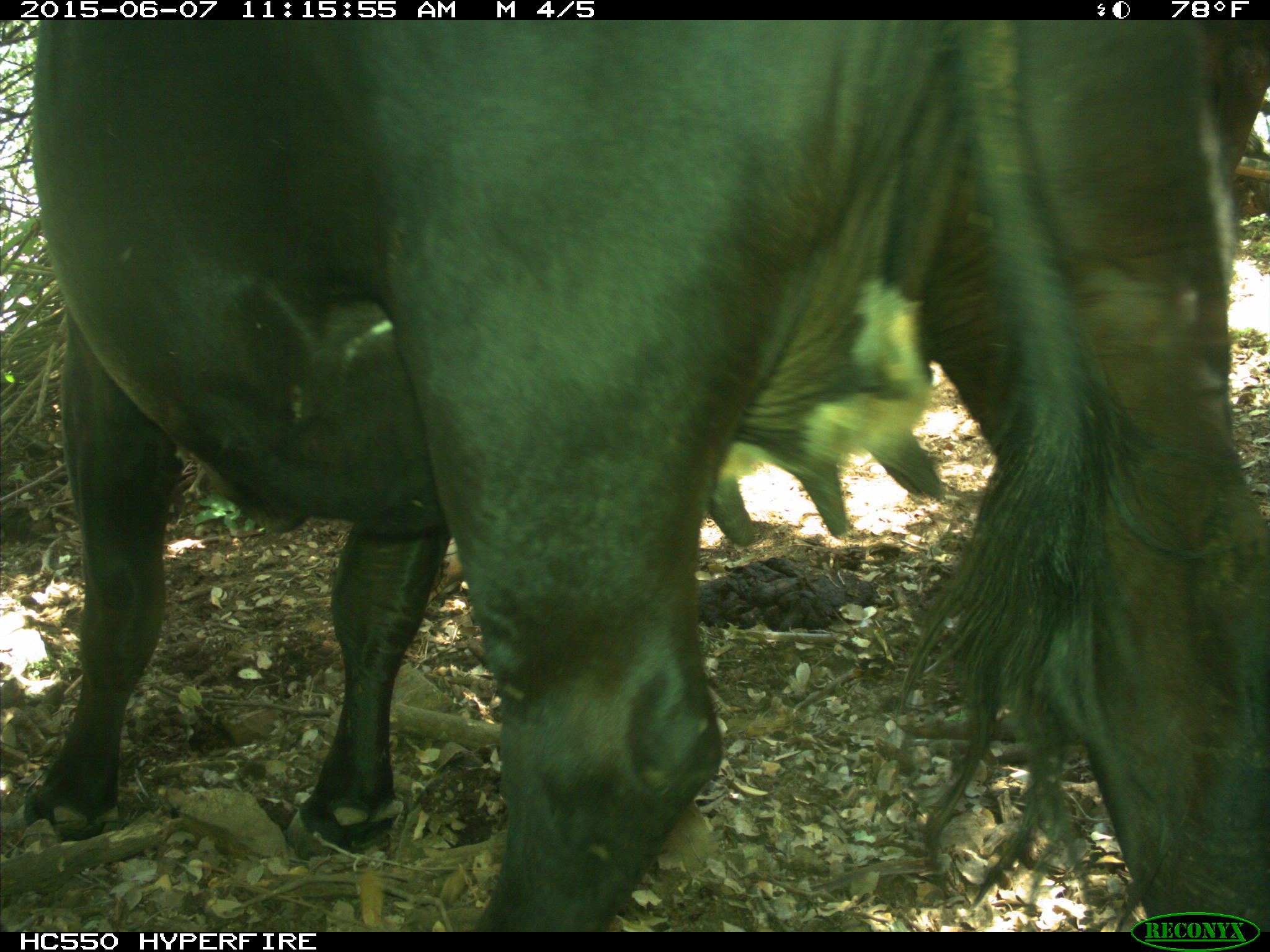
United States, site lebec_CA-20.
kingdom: Animalia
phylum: Chordata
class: Mammalia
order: Artiodactyla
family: Bovidae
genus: Bos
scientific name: Bos taurus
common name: domestic cow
Bos taurus (domestic cow).